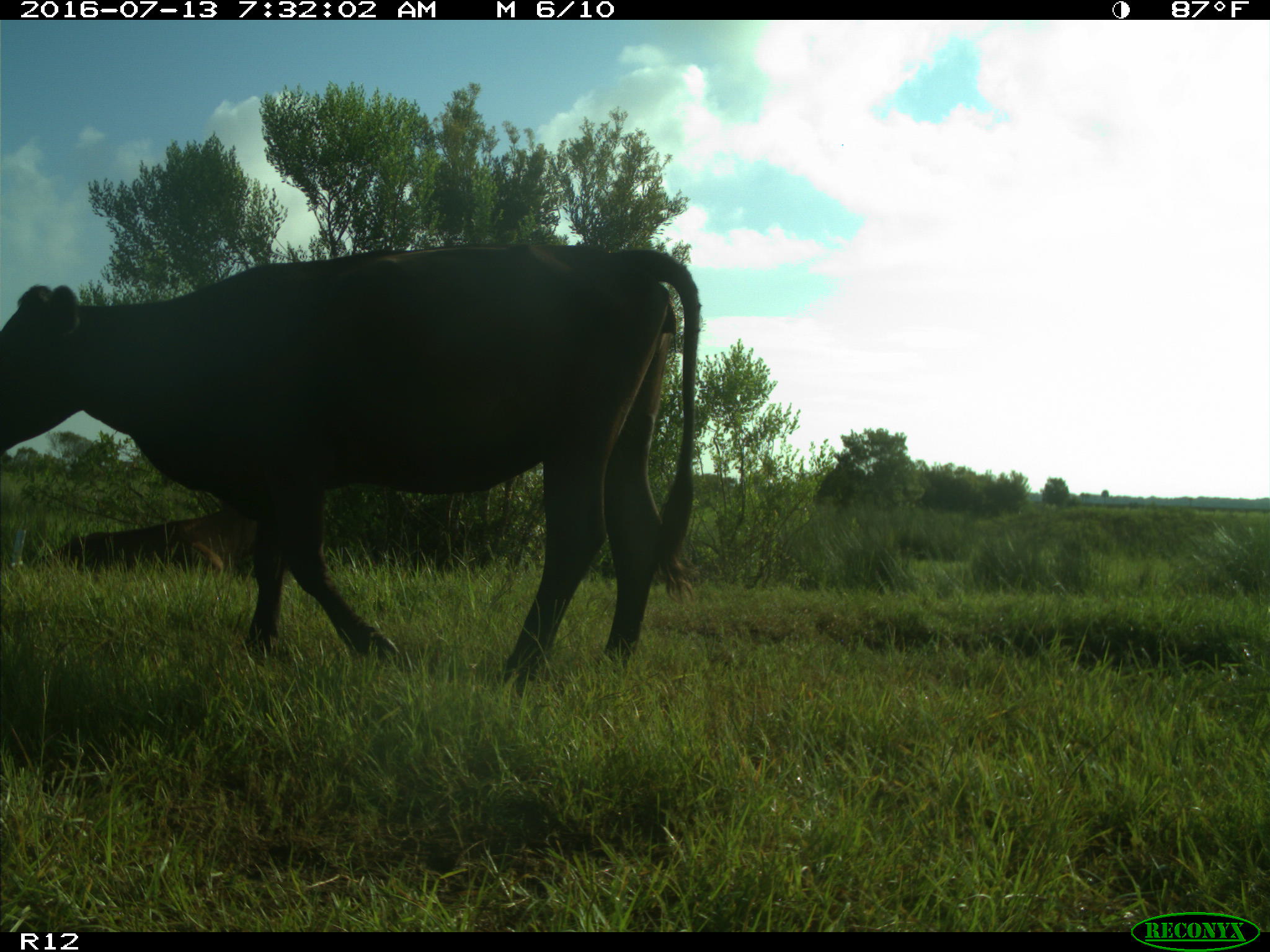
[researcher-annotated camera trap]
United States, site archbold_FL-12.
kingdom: Animalia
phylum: Chordata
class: Mammalia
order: Artiodactyla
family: Bovidae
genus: Bos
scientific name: Bos taurus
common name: domestic cow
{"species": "Bos taurus (domestic cow)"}